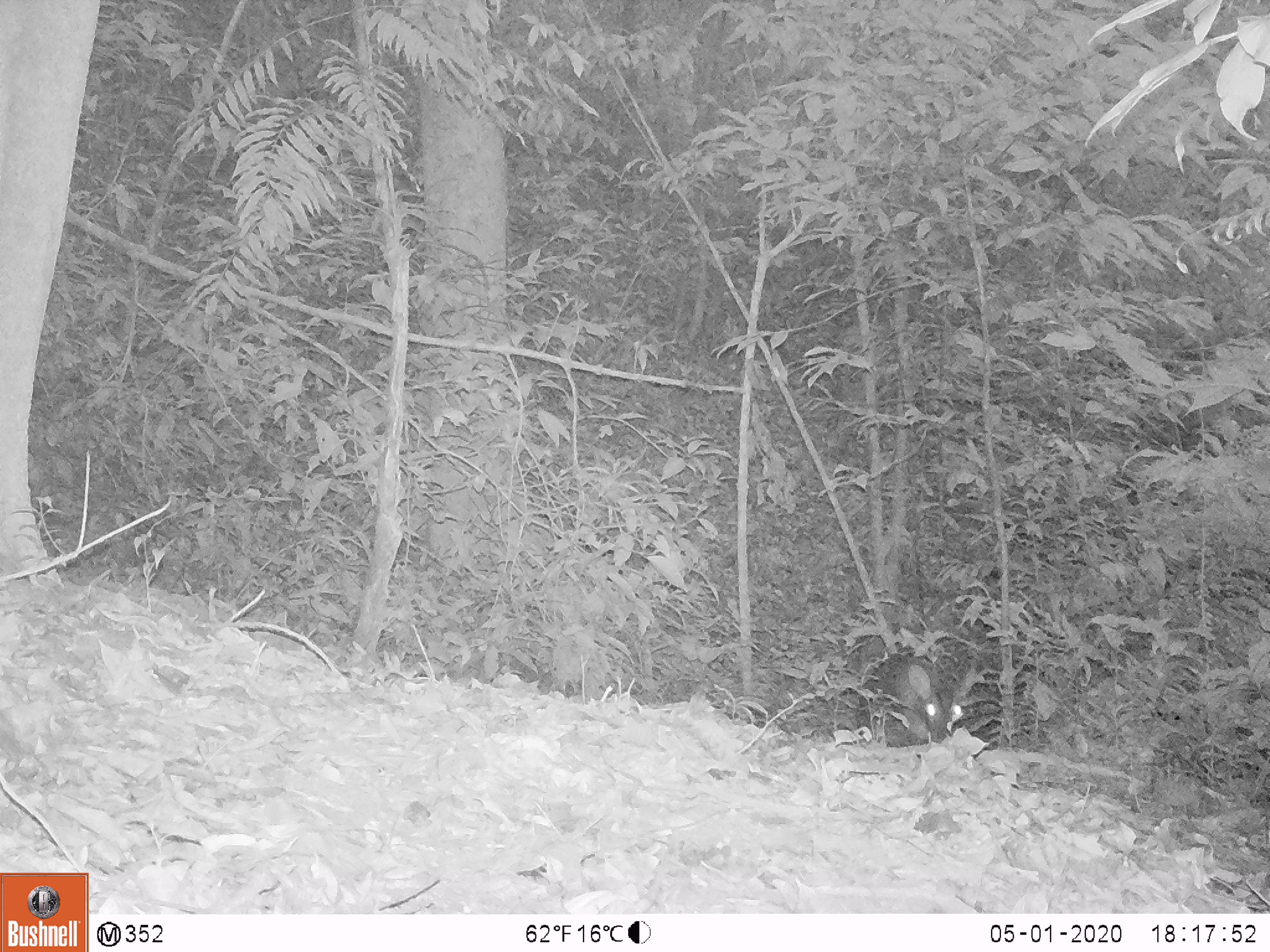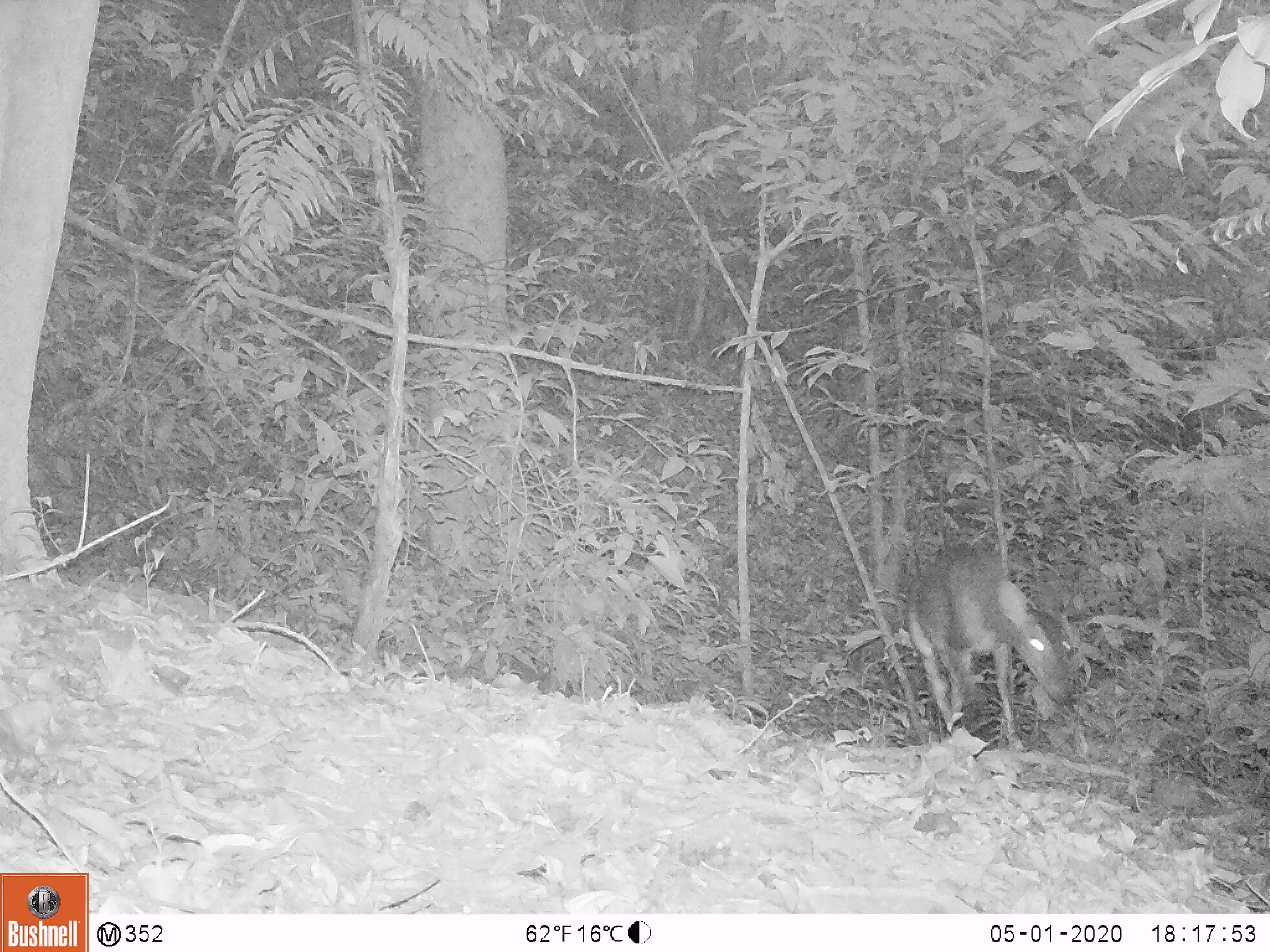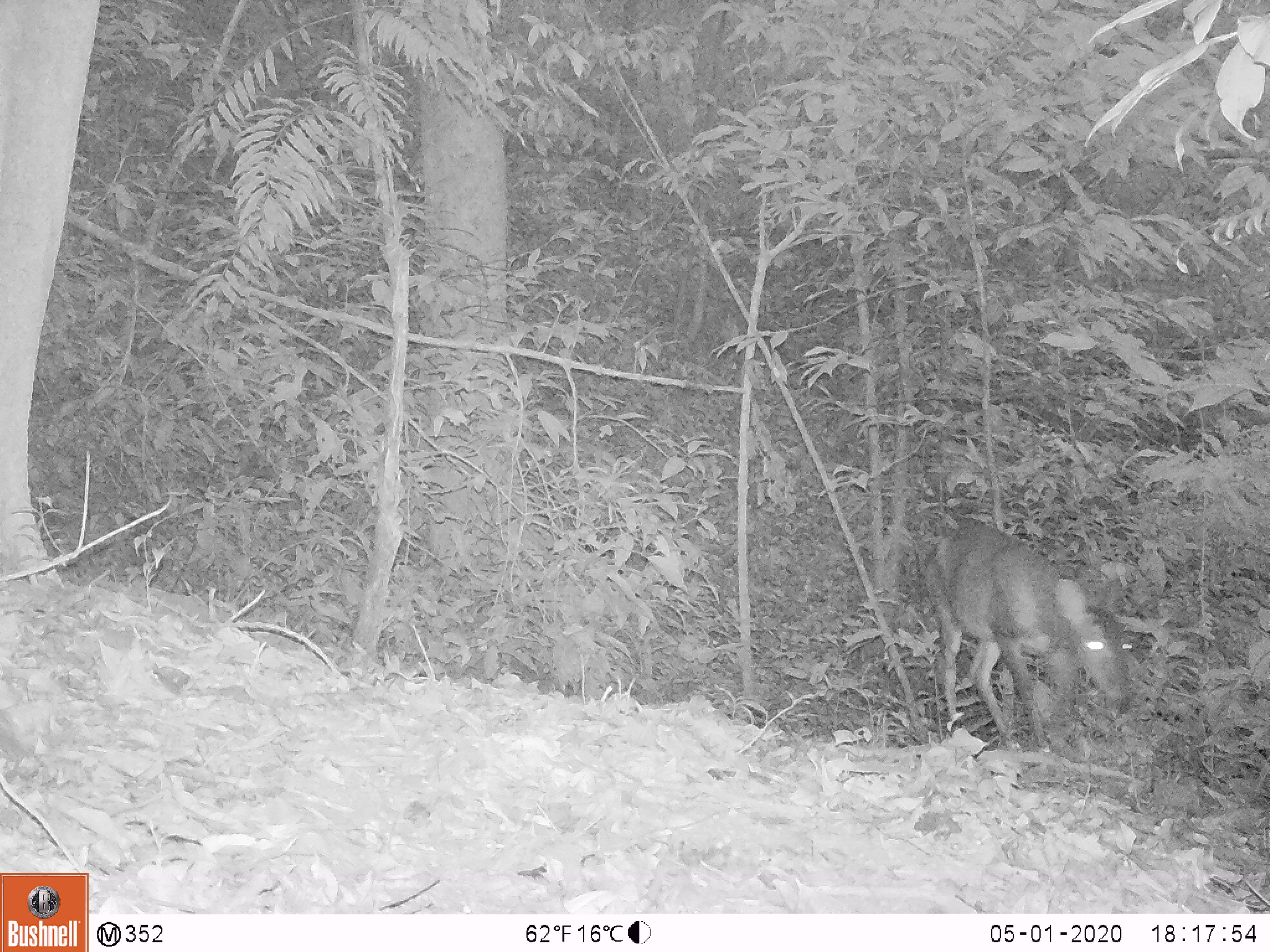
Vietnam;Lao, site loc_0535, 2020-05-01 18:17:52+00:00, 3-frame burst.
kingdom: Animalia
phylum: Chordata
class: Mammalia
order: Artiodactyla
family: Cervidae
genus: Muntiacus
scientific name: Muntiacus vuquangensis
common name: large-antlered muntjac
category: large antlered muntjac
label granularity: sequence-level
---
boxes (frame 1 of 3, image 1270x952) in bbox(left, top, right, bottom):
large antlered muntjac: bbox(856, 653, 976, 748)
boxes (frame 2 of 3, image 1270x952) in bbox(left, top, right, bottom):
large antlered muntjac: bbox(902, 539, 1073, 752)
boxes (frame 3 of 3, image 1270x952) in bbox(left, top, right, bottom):
large antlered muntjac: bbox(922, 521, 1133, 751)